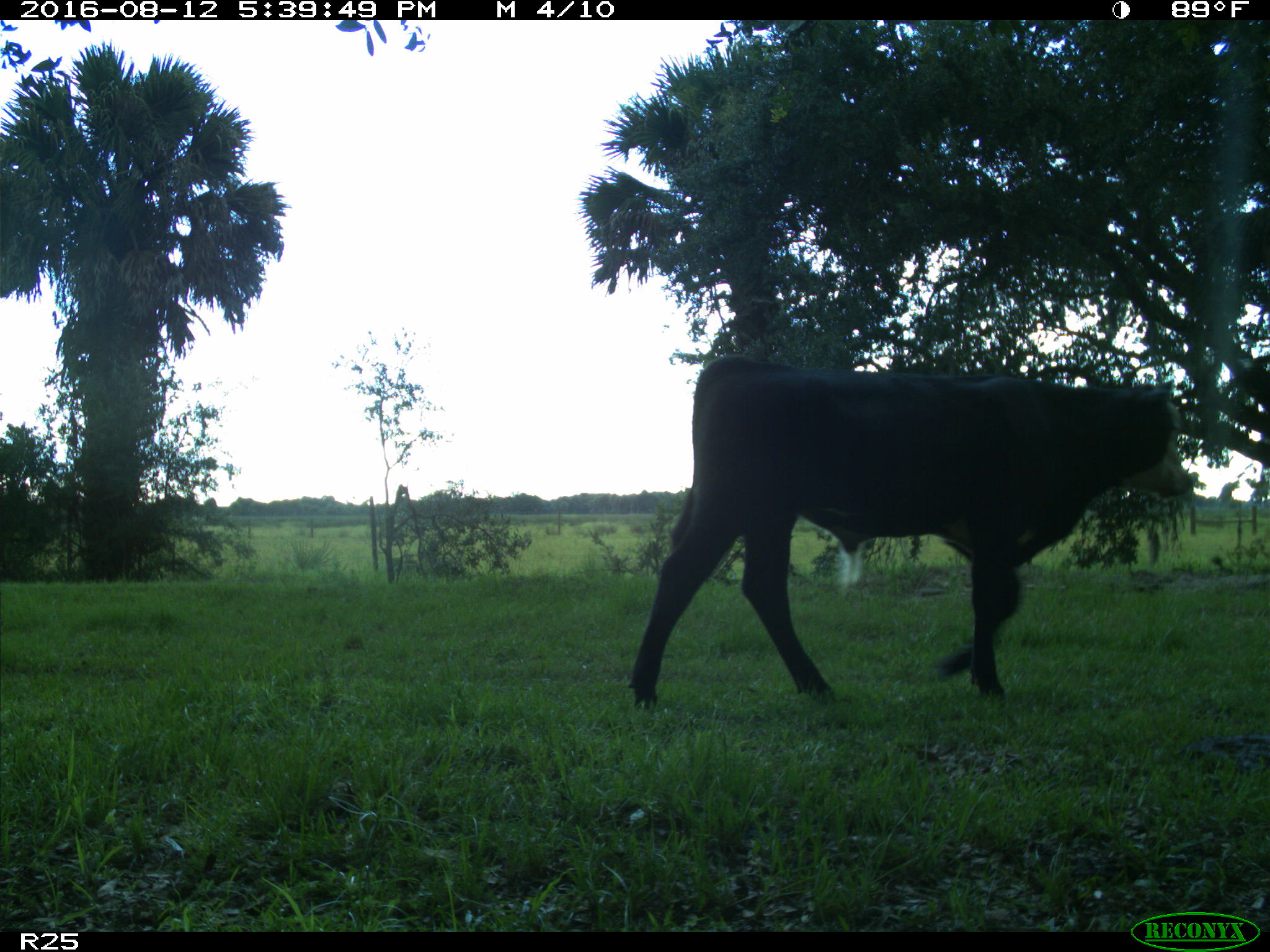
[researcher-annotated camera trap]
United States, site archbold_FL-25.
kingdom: Animalia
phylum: Chordata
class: Mammalia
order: Artiodactyla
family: Bovidae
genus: Bos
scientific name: Bos taurus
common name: domestic cow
Bos taurus (domestic cow).